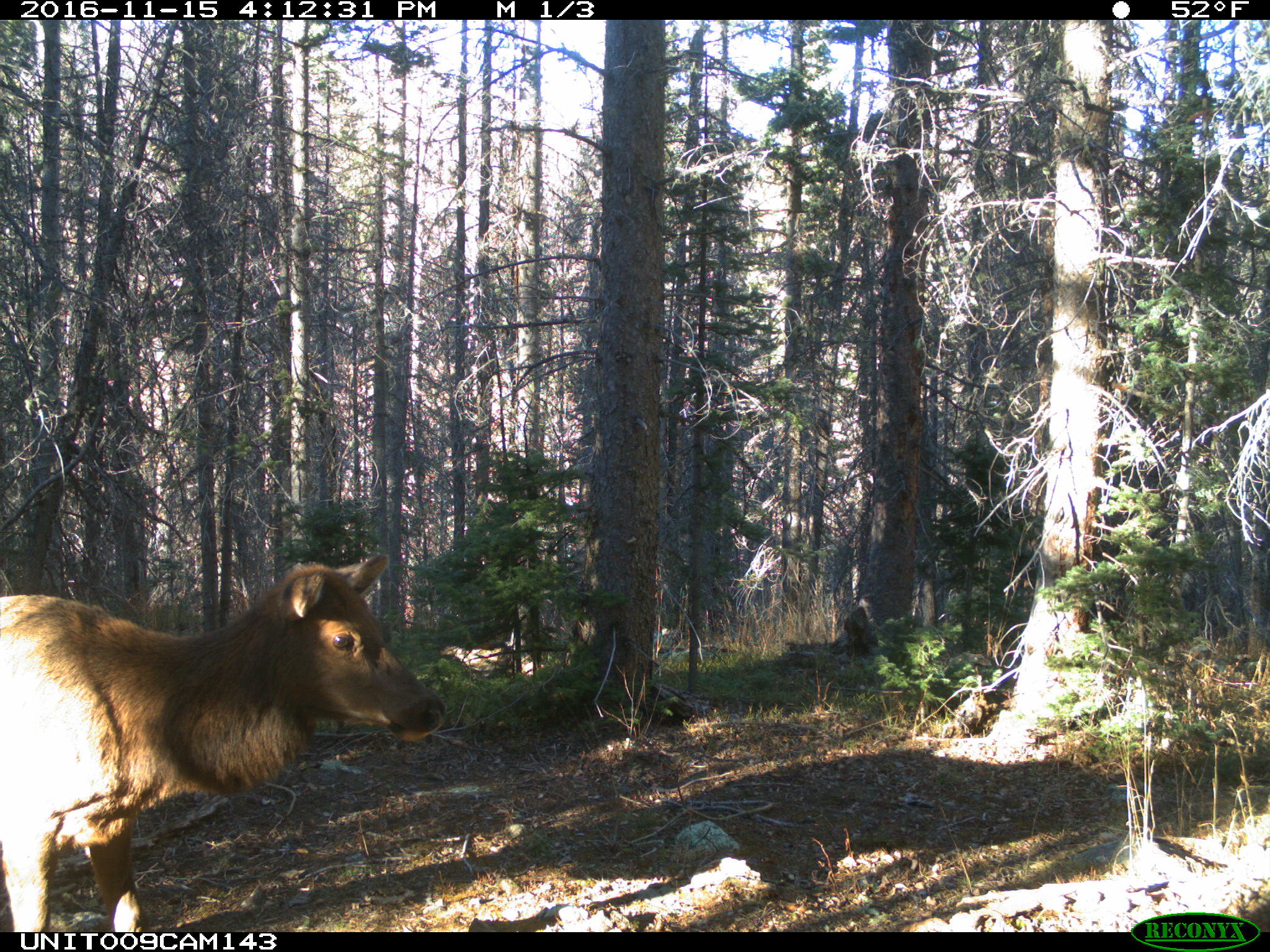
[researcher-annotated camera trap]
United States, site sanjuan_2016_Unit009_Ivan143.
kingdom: Animalia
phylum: Chordata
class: Mammalia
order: Artiodactyla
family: Cervidae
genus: Cervus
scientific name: Cervus elaphus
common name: red deer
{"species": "Cervus elaphus (red deer)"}